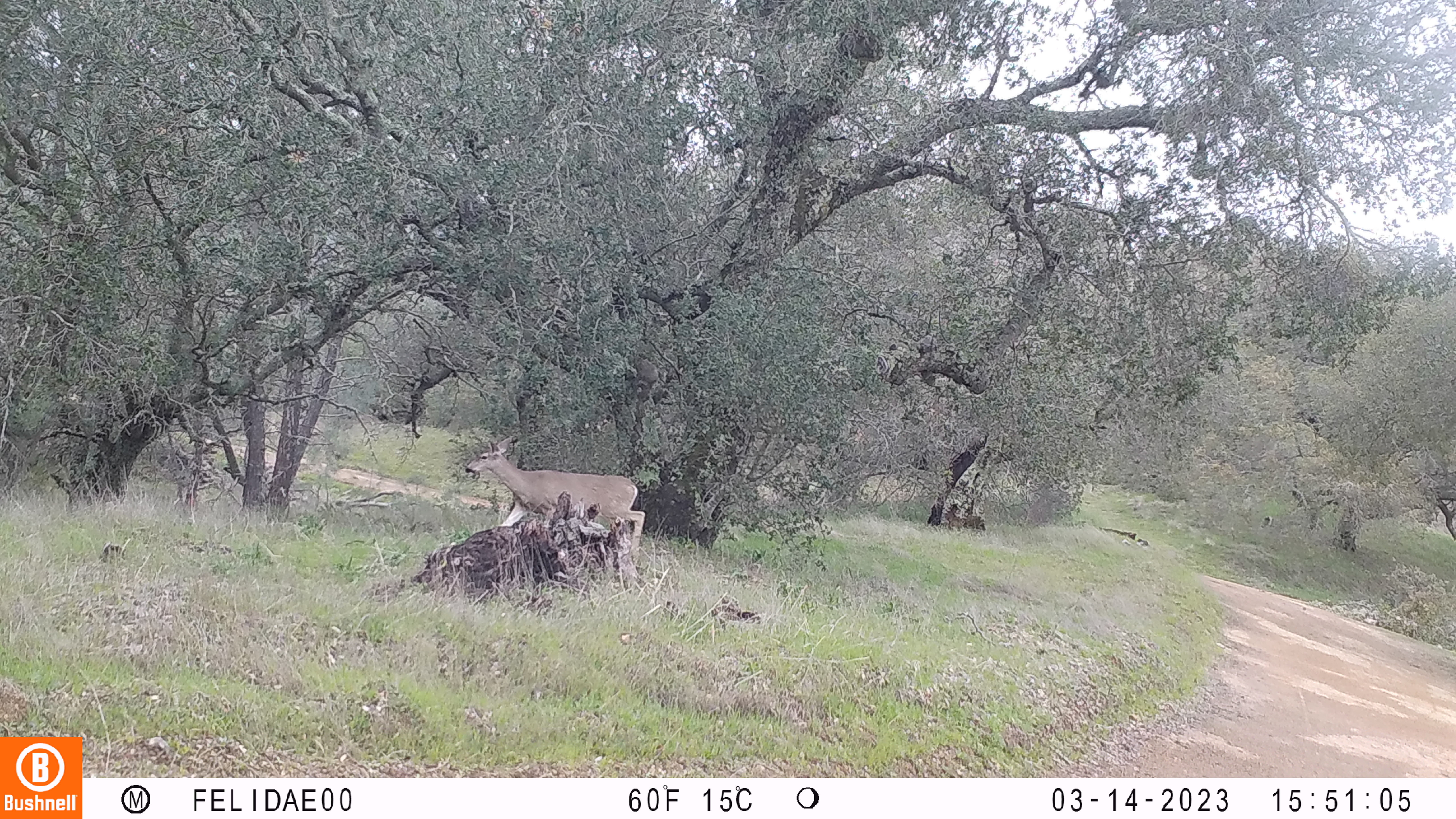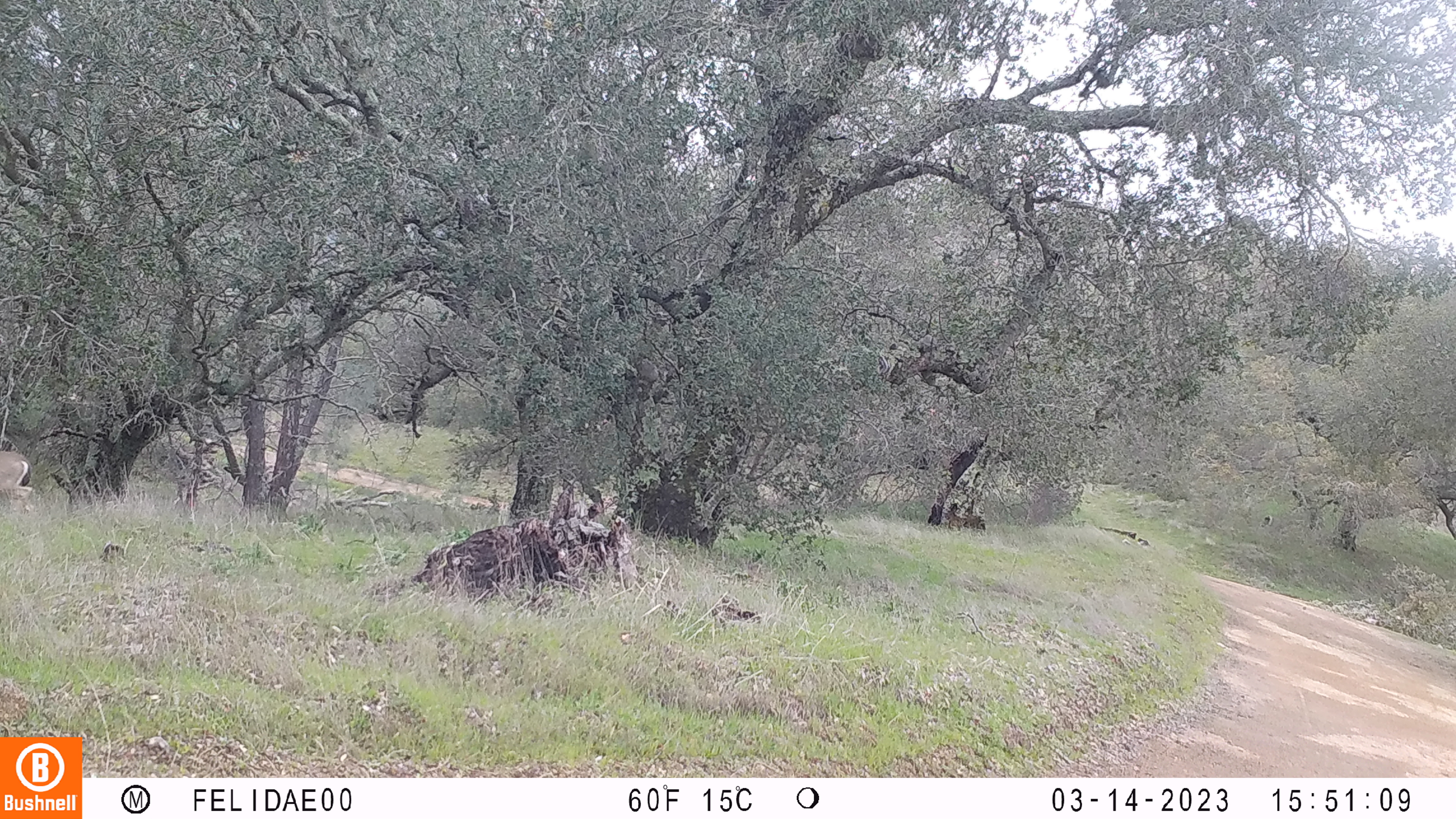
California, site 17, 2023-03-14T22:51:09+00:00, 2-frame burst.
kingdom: Animalia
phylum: Chordata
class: Mammalia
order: Artiodactyla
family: Cervidae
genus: Odocoileus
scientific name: Odocoileus hemionus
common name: mule deer